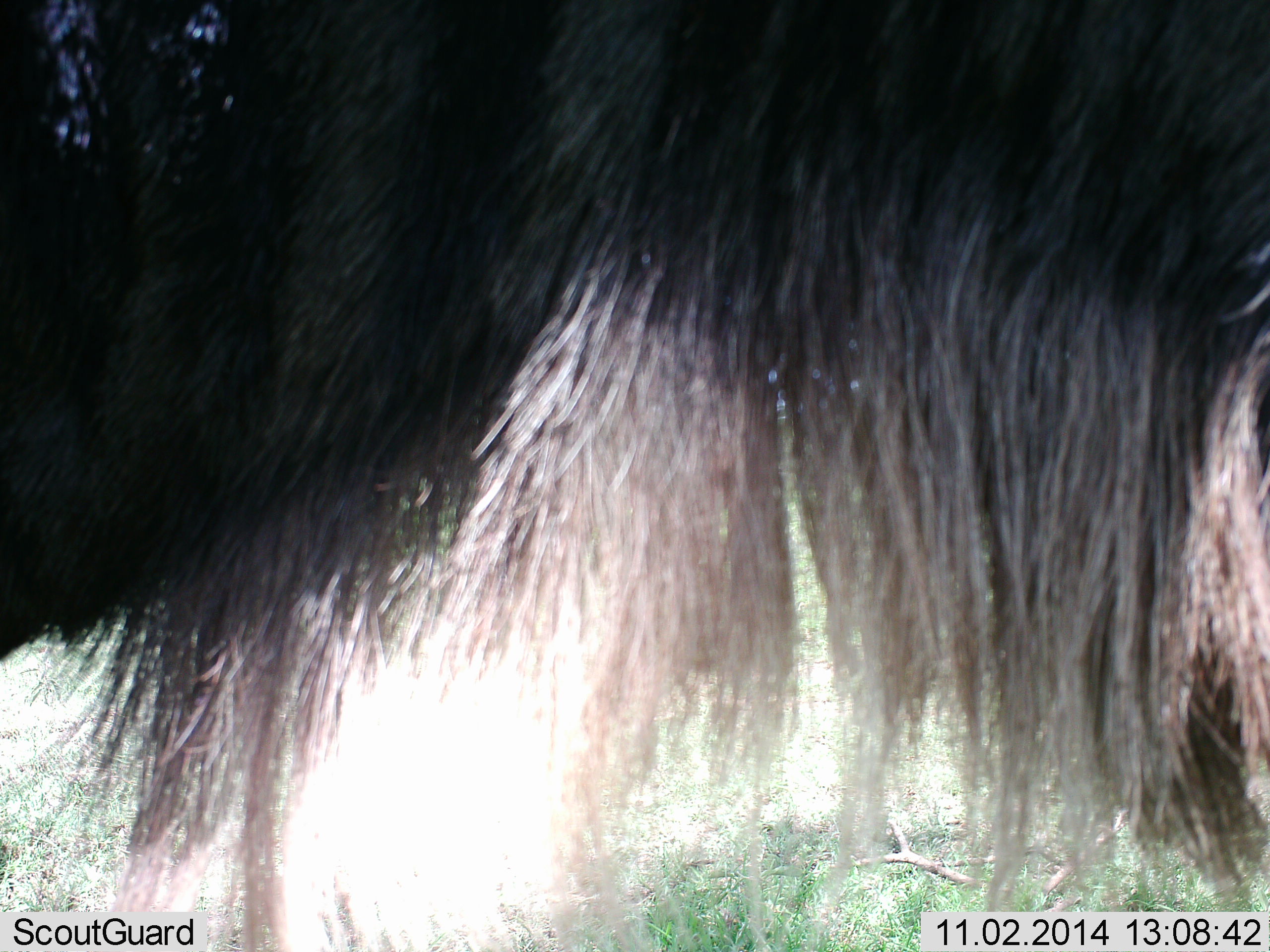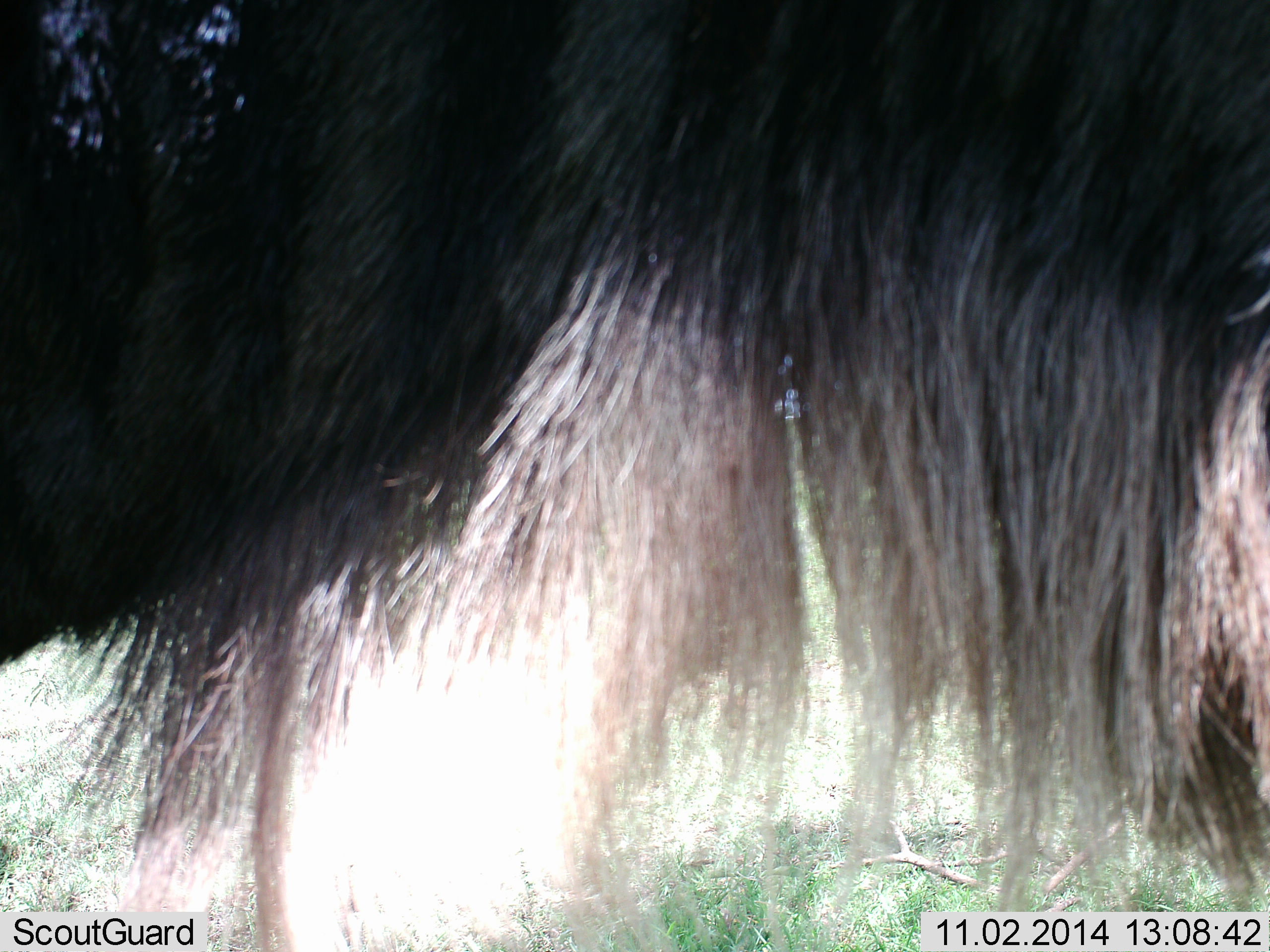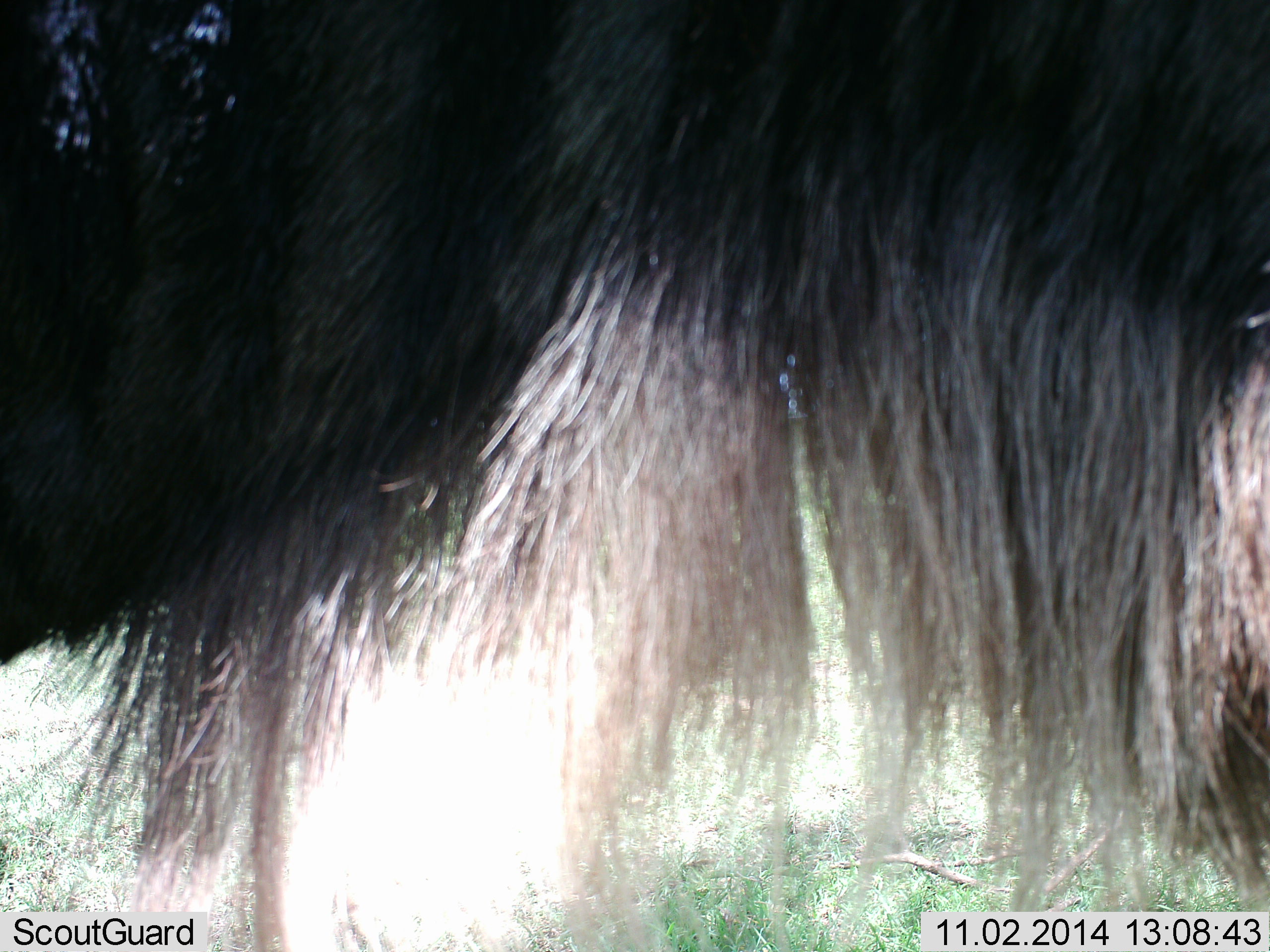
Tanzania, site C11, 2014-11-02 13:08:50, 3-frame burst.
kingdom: Animalia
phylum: Chordata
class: Mammalia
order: Artiodactyla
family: Bovidae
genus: Connochaetes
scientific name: Connochaetes taurinus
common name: blue wildebeest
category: wildebeest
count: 1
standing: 100%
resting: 0%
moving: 0%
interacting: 0%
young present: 0%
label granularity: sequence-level